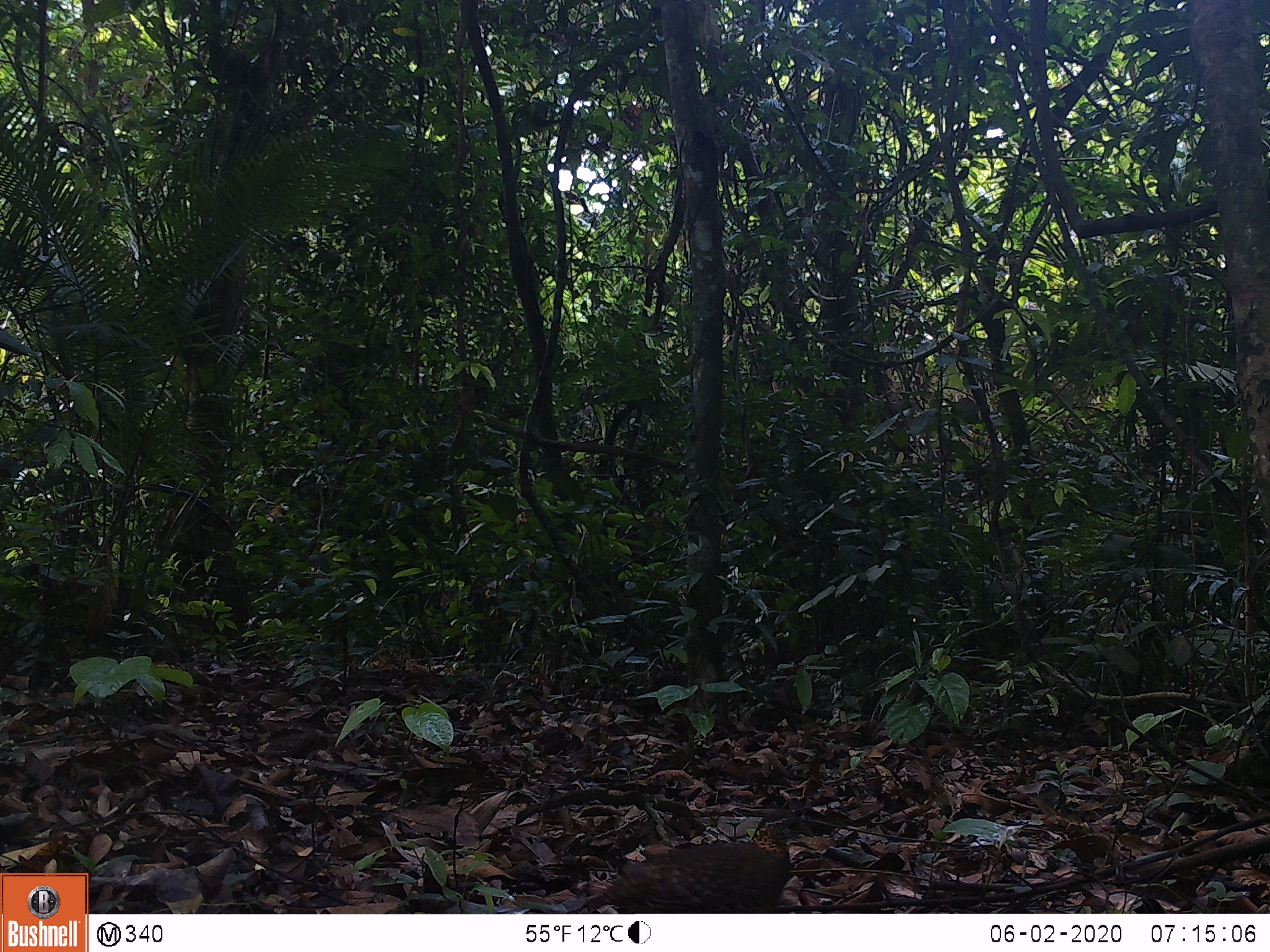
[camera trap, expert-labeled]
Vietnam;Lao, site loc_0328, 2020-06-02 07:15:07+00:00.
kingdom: Animalia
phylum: Chordata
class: Aves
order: Galliformes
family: Phasianidae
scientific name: Phasianidae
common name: partridge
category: unidentified partridge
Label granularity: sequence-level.